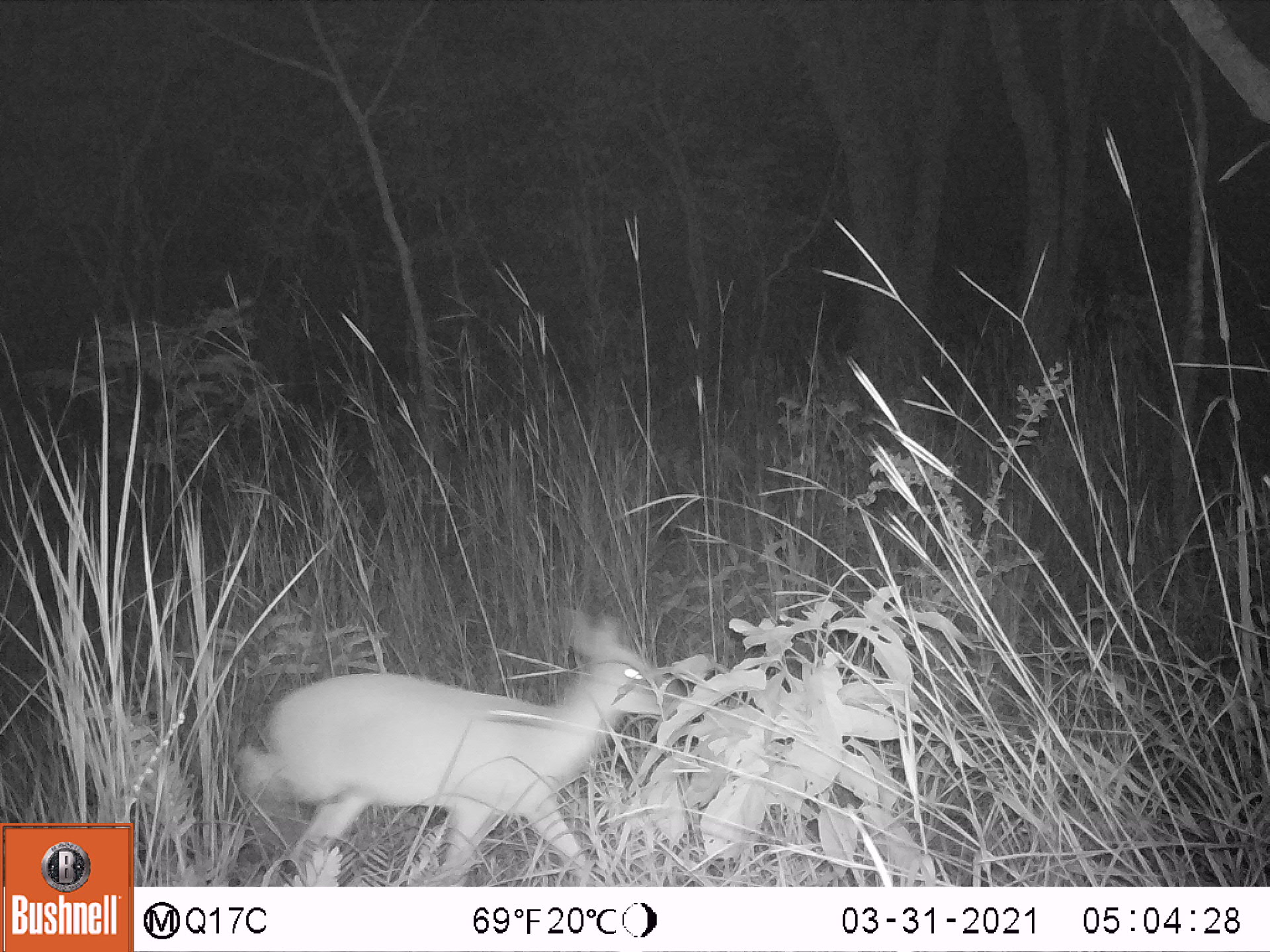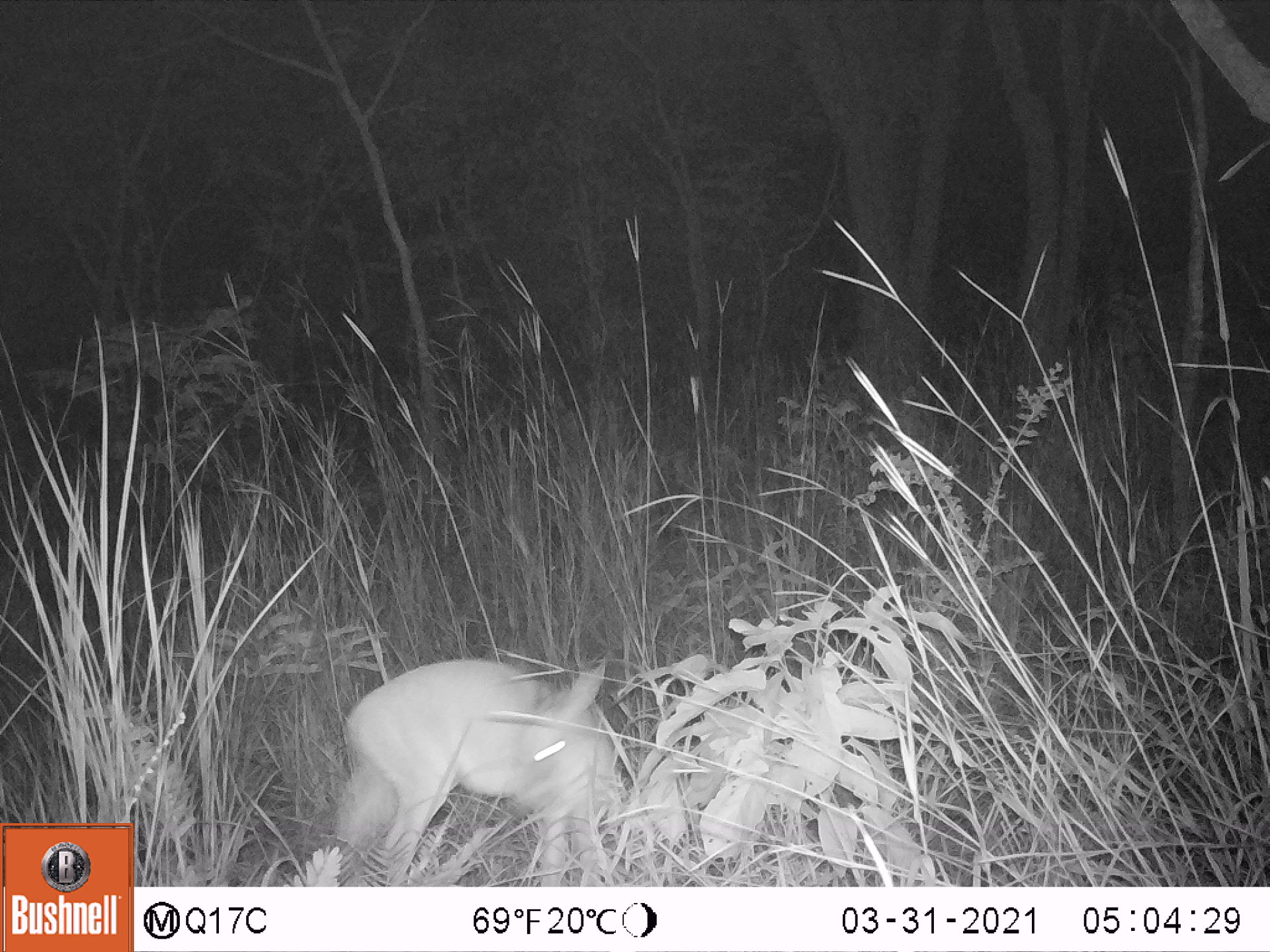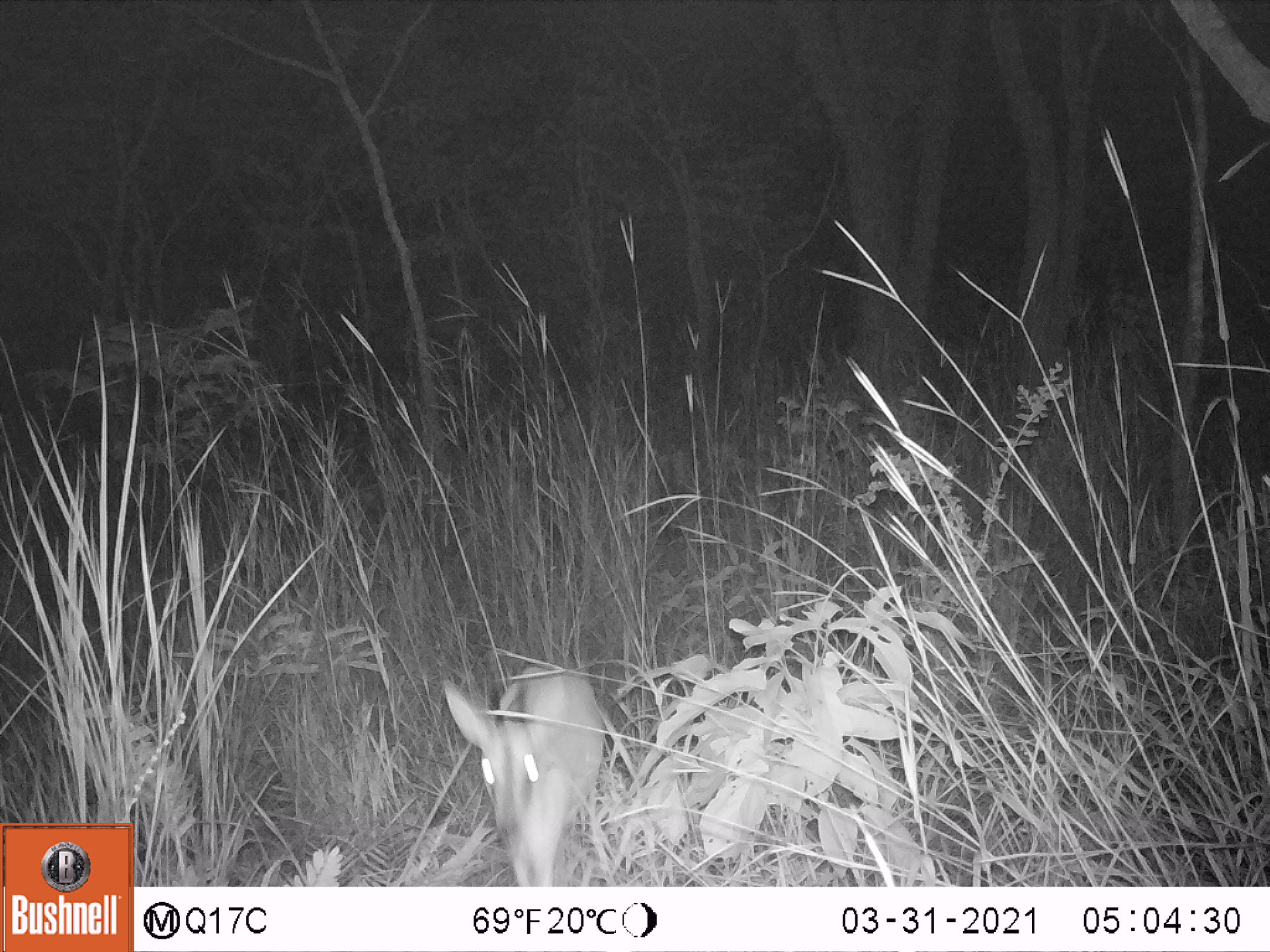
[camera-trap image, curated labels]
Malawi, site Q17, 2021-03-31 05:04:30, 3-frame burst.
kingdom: Animalia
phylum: Chordata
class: Mammalia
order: Artiodactyla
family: Bovidae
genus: Sylvicapra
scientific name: Sylvicapra grimmia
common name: common duiker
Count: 1.